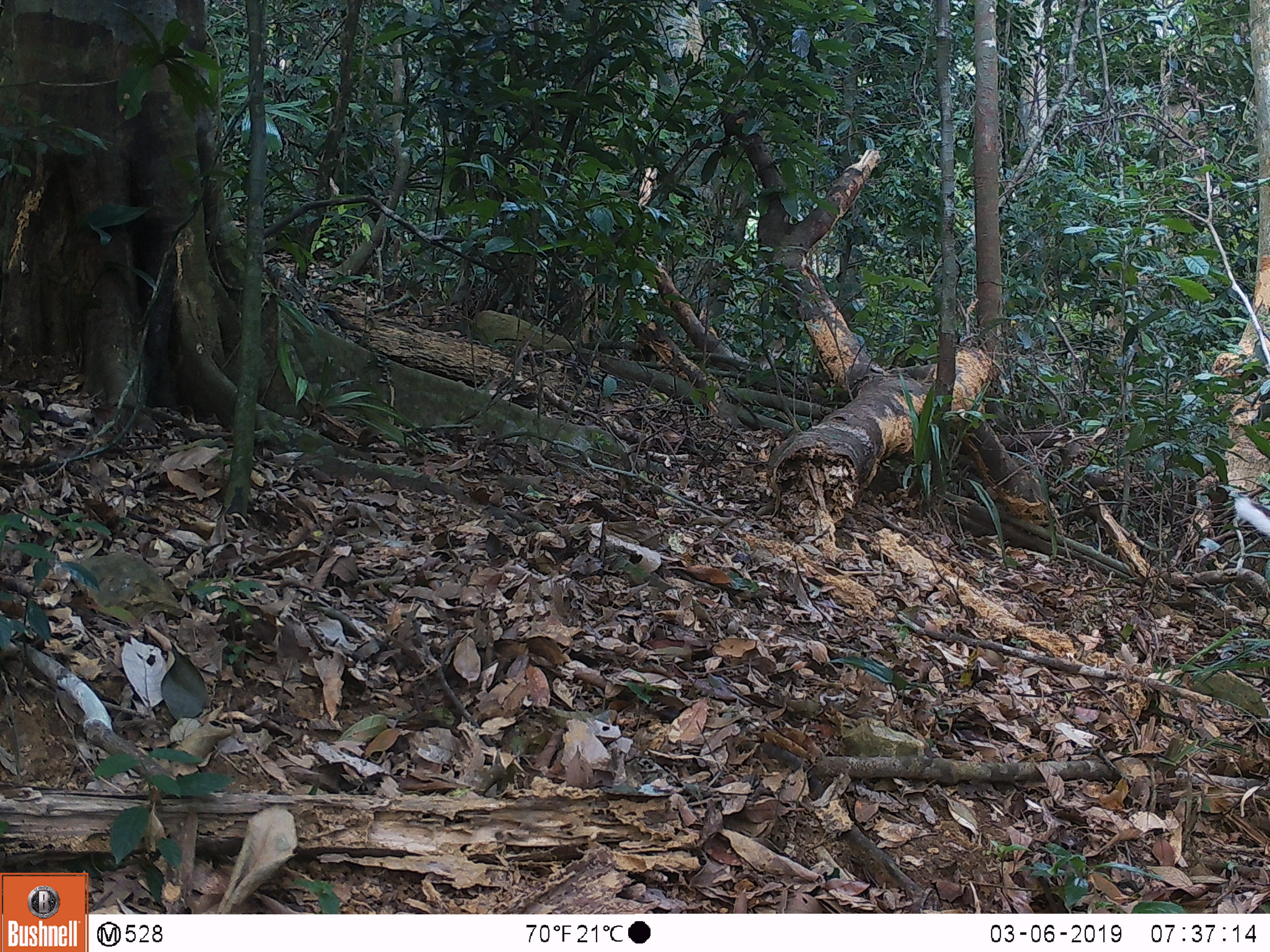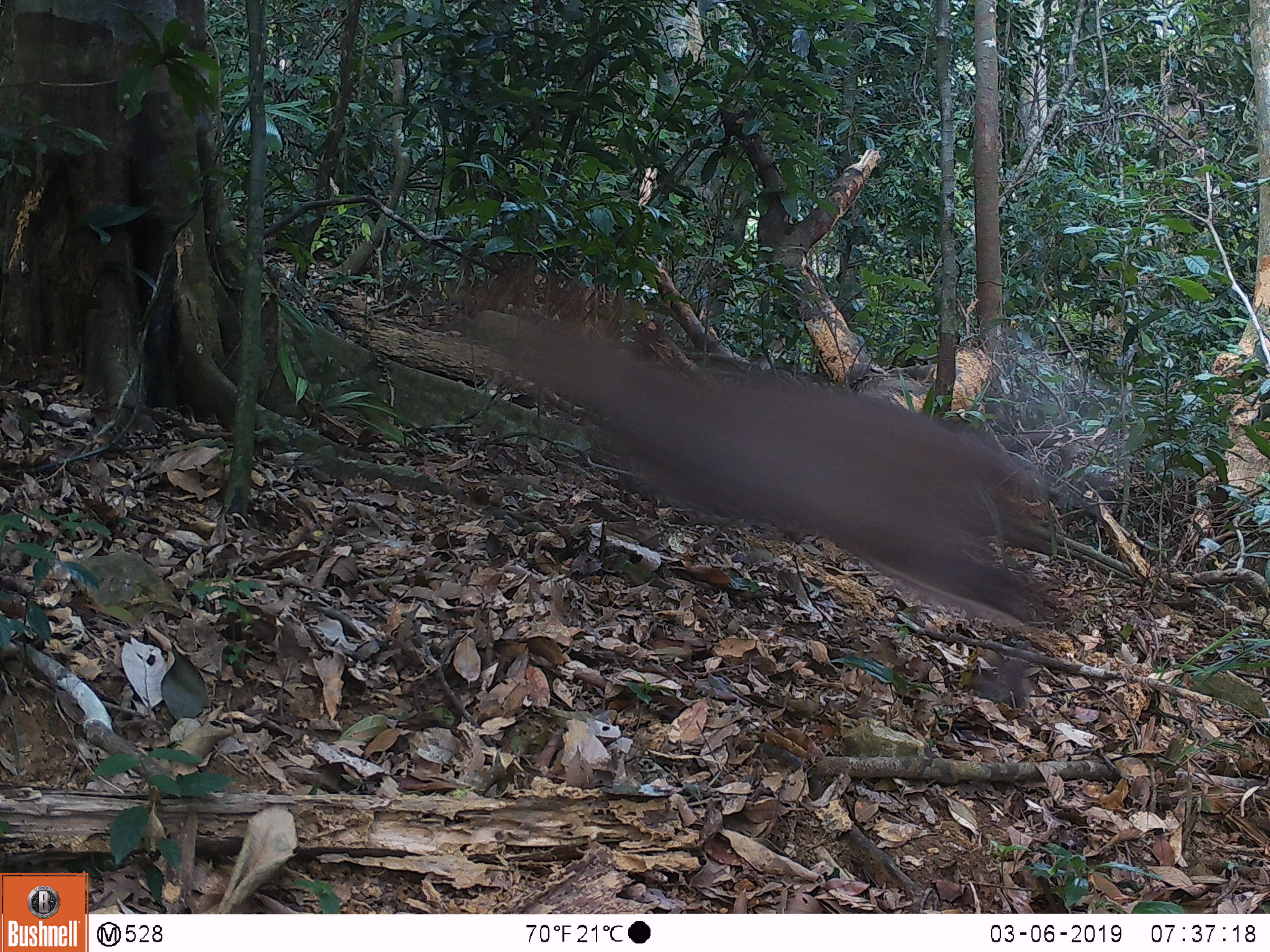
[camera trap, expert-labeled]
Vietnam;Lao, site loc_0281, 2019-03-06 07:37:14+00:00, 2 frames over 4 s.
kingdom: Animalia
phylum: Chordata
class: Mammalia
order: Artiodactyla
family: Cervidae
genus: Muntiacus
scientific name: Muntiacus rooseveltorum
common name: roosevelt's muntjac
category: roosevelts muntjac group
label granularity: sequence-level